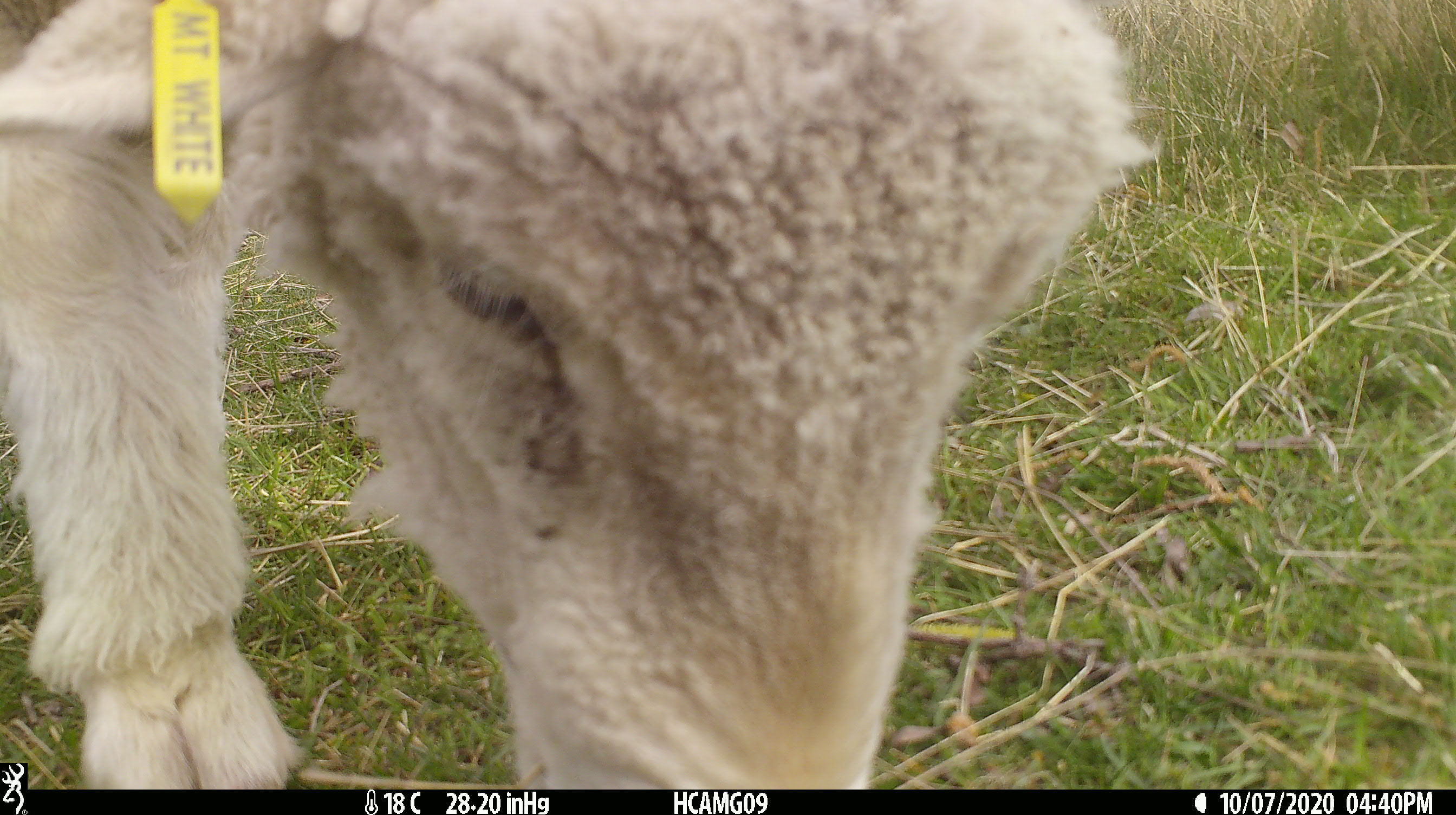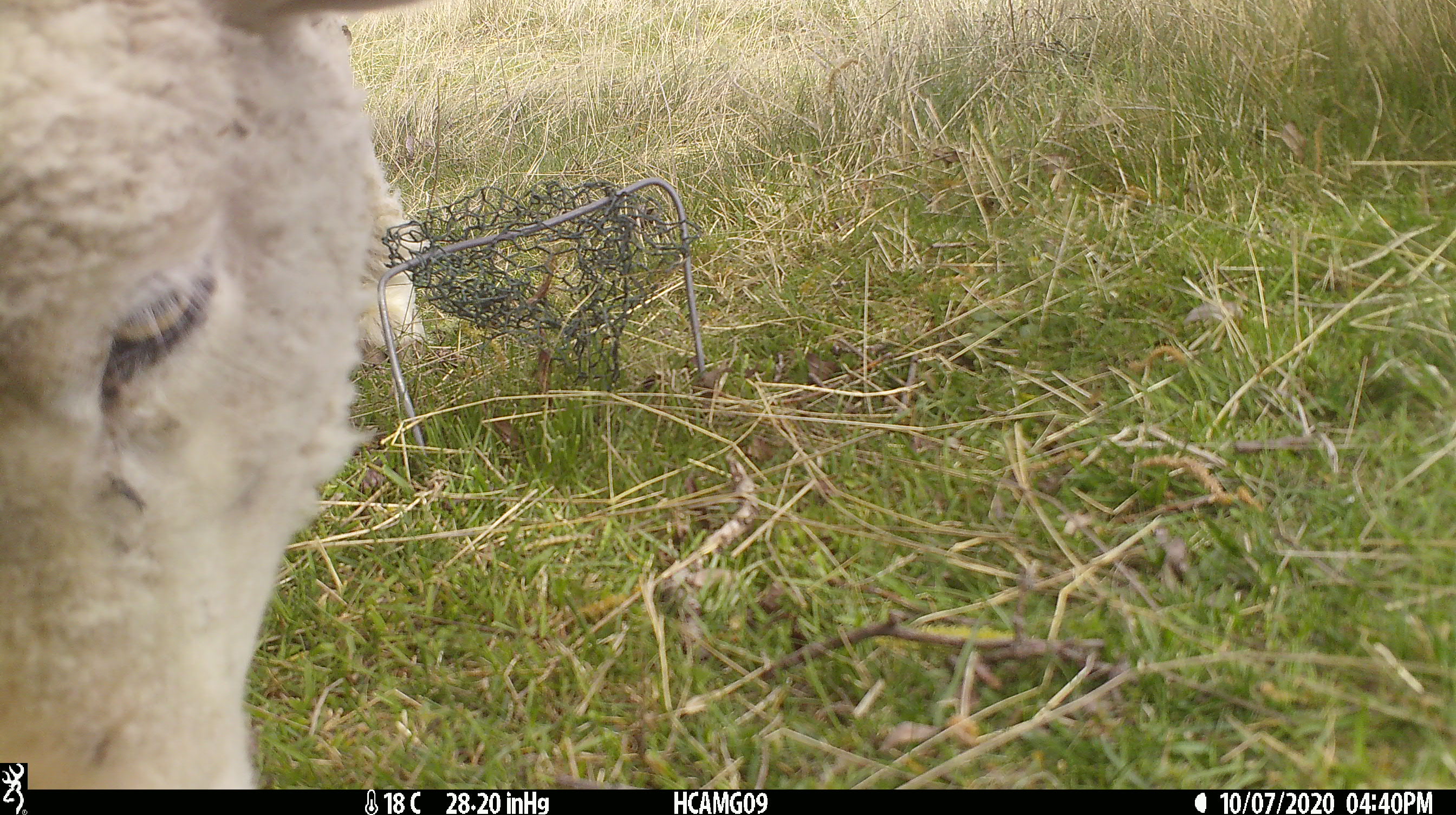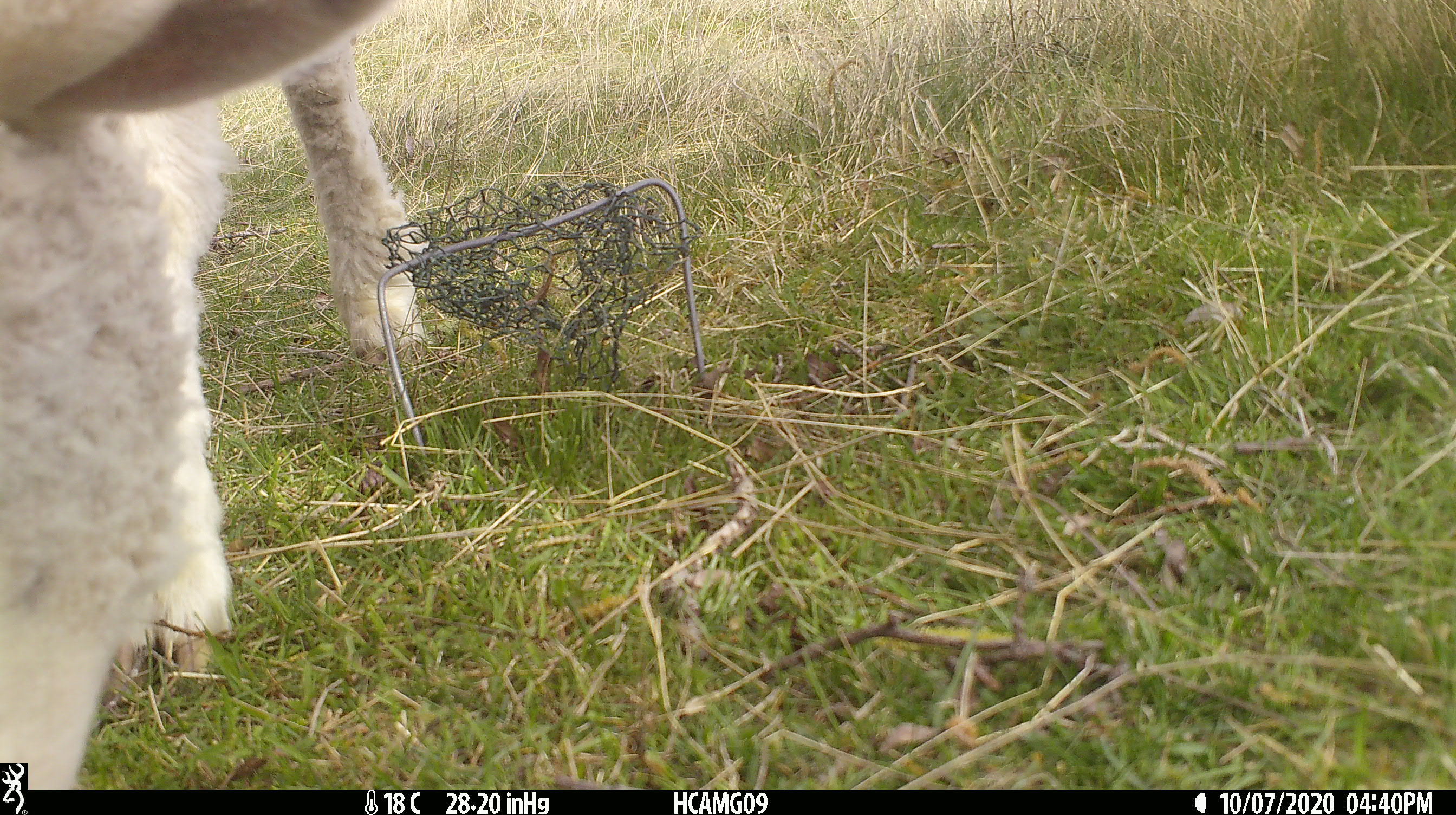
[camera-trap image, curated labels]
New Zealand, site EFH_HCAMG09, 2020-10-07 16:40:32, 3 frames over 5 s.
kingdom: Animalia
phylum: Chordata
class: Mammalia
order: Artiodactyla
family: Bovidae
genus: Ovis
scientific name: Ovis aries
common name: domestic sheep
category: sheep